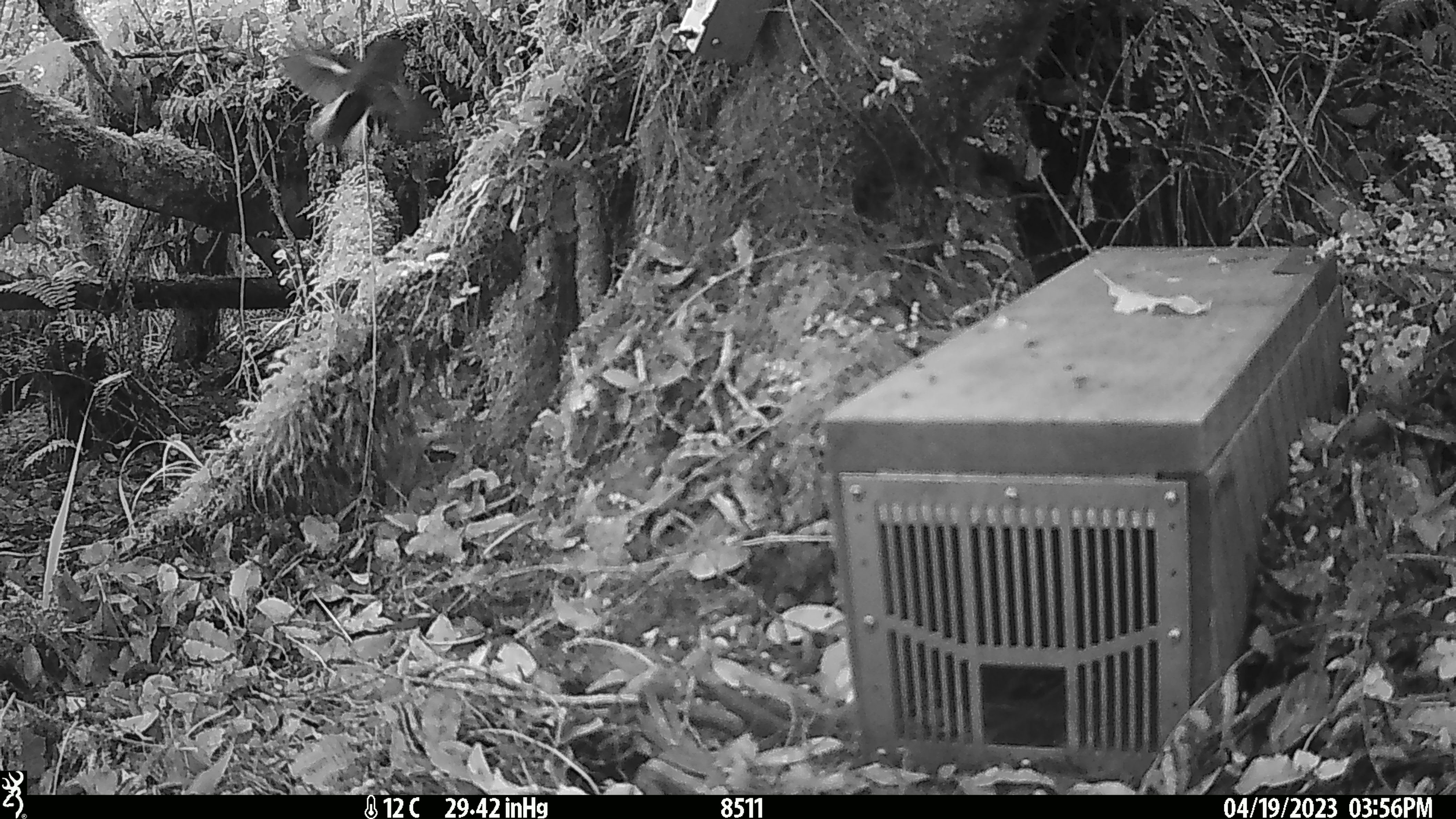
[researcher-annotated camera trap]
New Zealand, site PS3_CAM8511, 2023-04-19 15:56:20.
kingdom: Animalia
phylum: Chordata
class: Aves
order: Passeriformes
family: Petroicidae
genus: Petroica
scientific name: Petroica macrocephala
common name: tomtit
Tomtit (Petroica macrocephala).